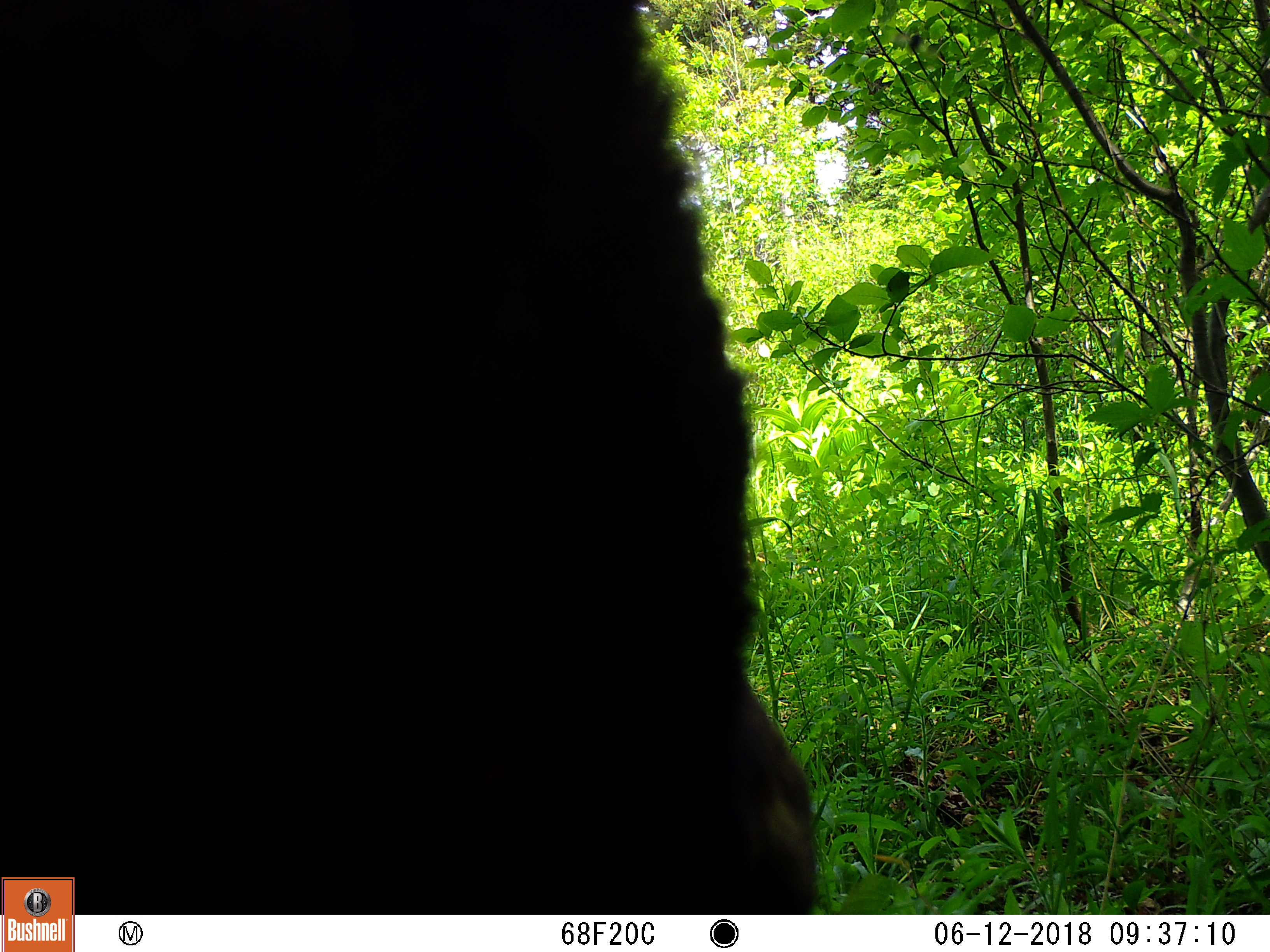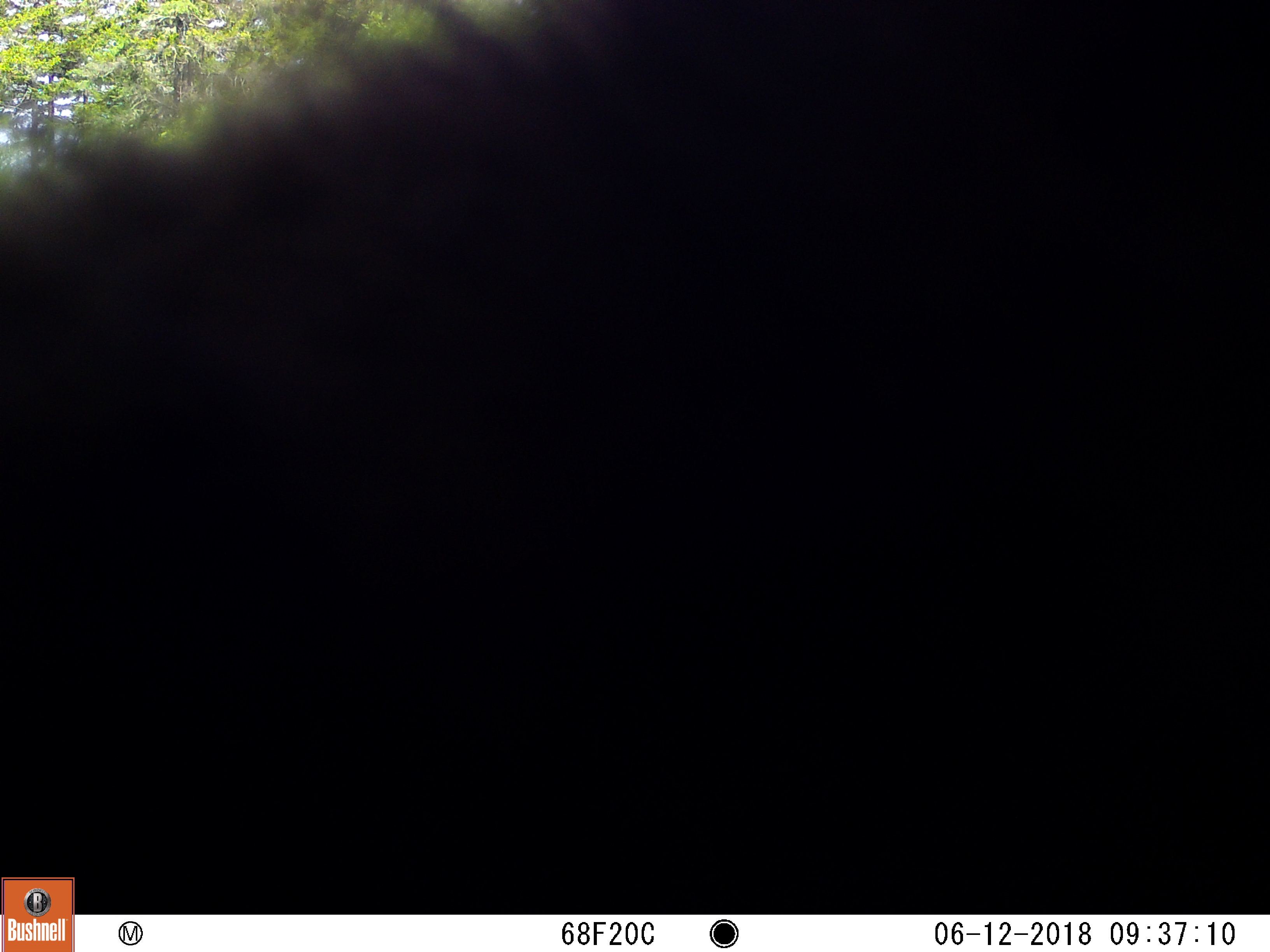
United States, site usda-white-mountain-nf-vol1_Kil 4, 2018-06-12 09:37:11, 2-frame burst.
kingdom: Animalia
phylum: Chordata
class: Mammalia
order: Carnivora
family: Ursidae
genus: Ursus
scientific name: Ursus americanus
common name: black bear